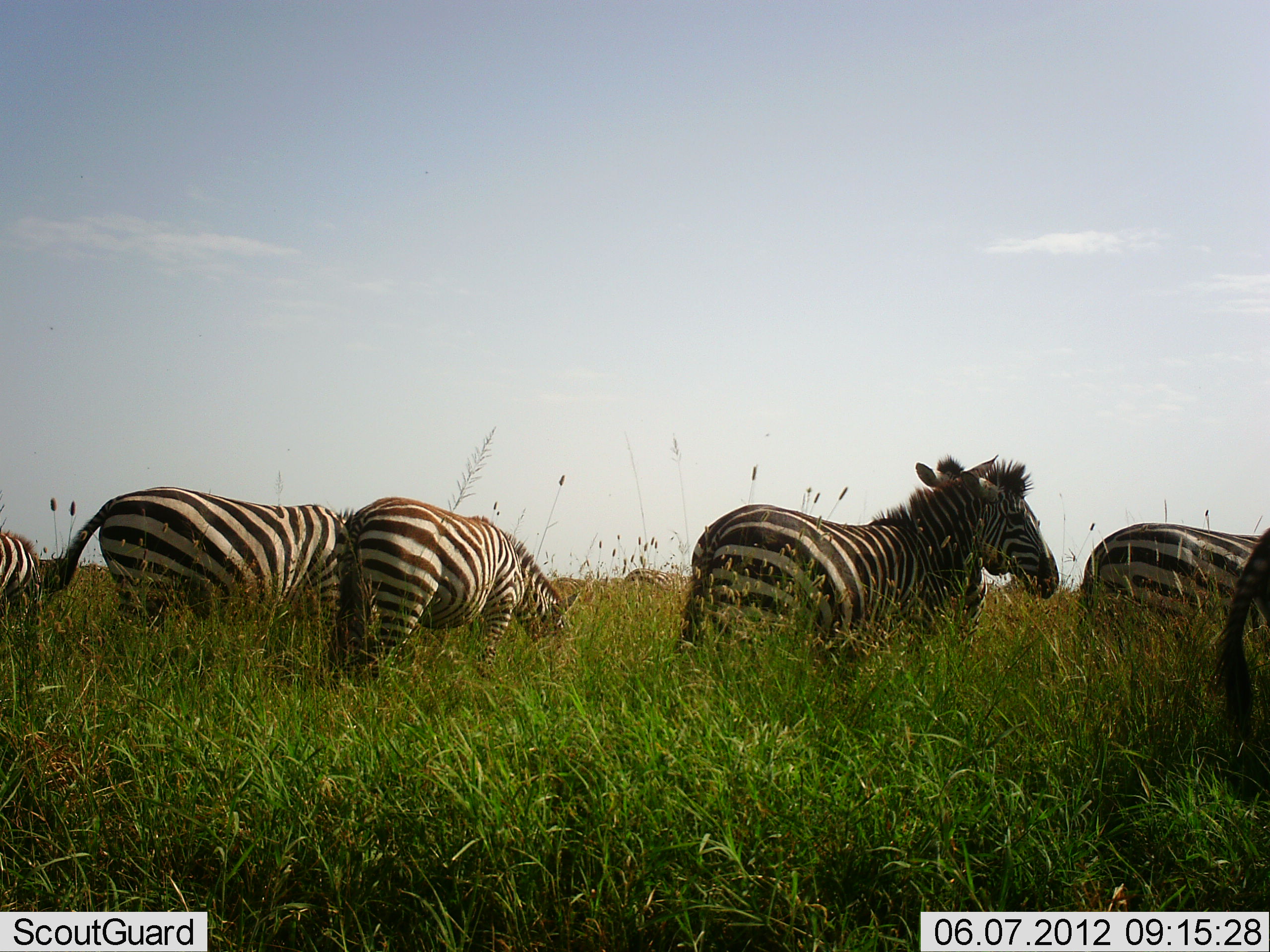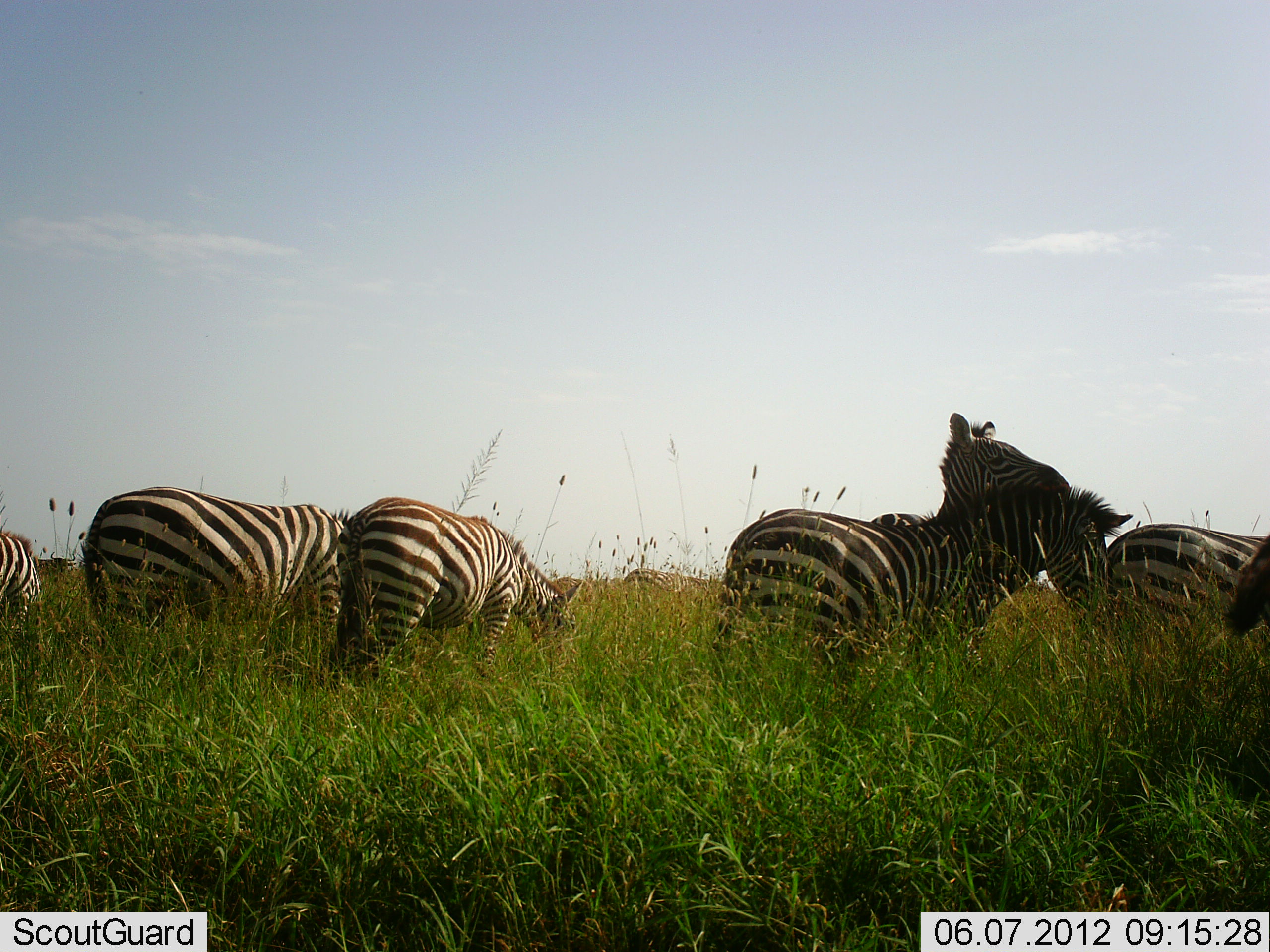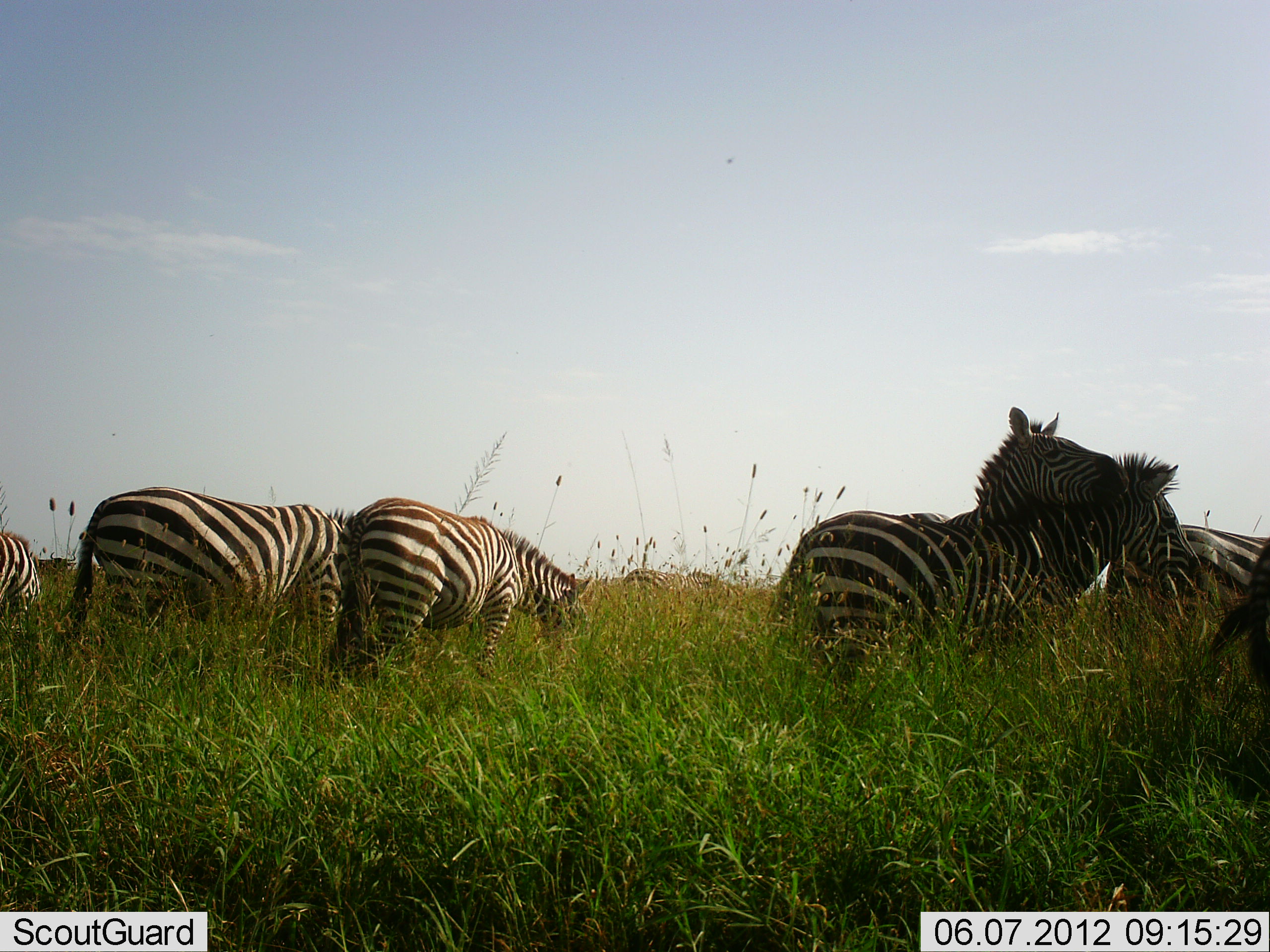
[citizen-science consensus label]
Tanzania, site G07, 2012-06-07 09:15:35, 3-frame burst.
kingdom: Animalia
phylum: Chordata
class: Mammalia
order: Perissodactyla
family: Equidae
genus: Equus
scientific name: Equus quagga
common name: plains zebra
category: zebra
Zebra (plains zebra) (Equus quagga), count 6. Behavior (volunteer vote fractions): standing 70%, resting 10%, moving 10%, interacting 70%. Young present (vote fraction): 0%. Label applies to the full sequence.